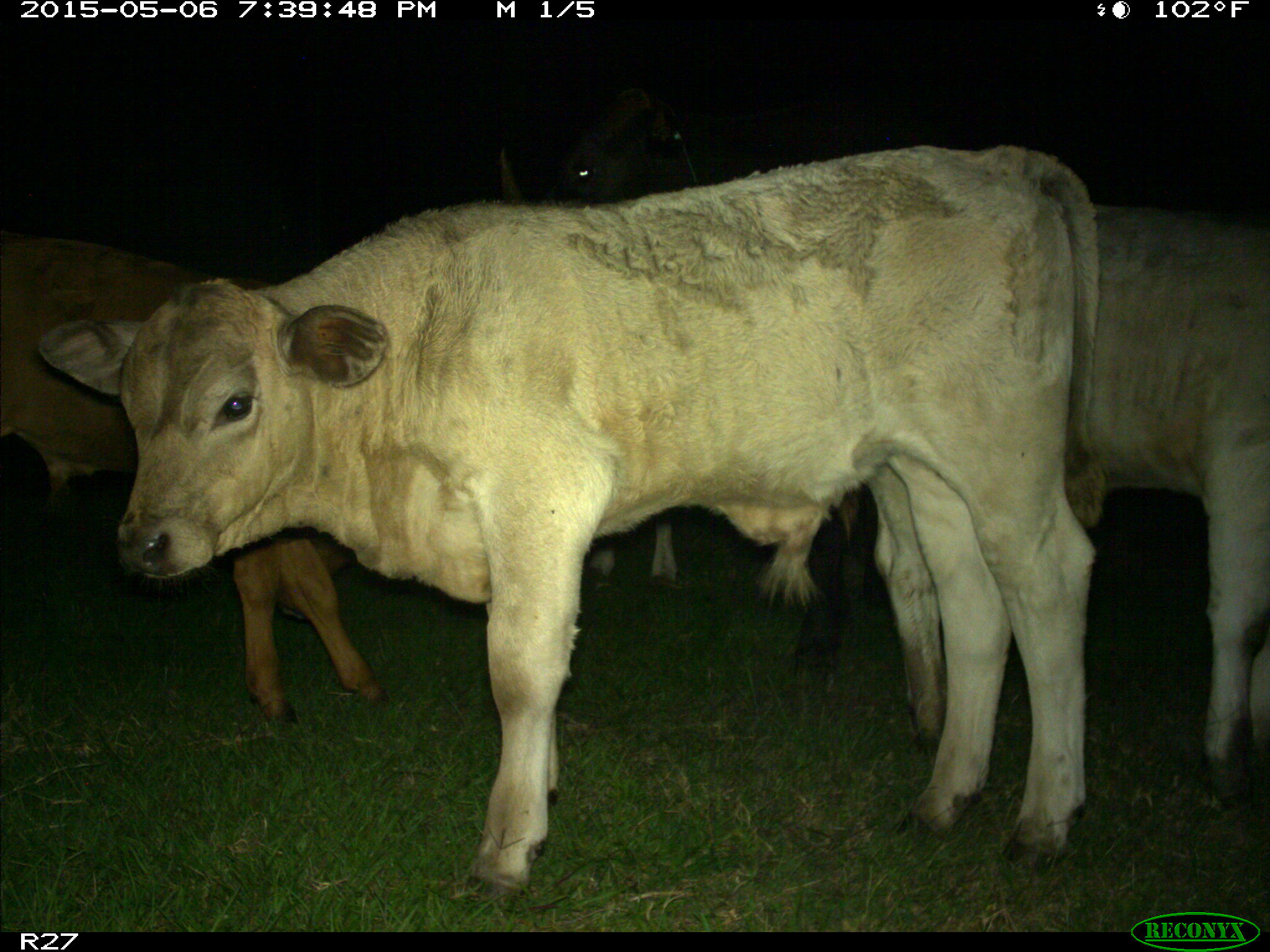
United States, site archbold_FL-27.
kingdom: Animalia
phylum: Chordata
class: Mammalia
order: Artiodactyla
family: Bovidae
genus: Bos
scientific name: Bos taurus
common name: domestic cow